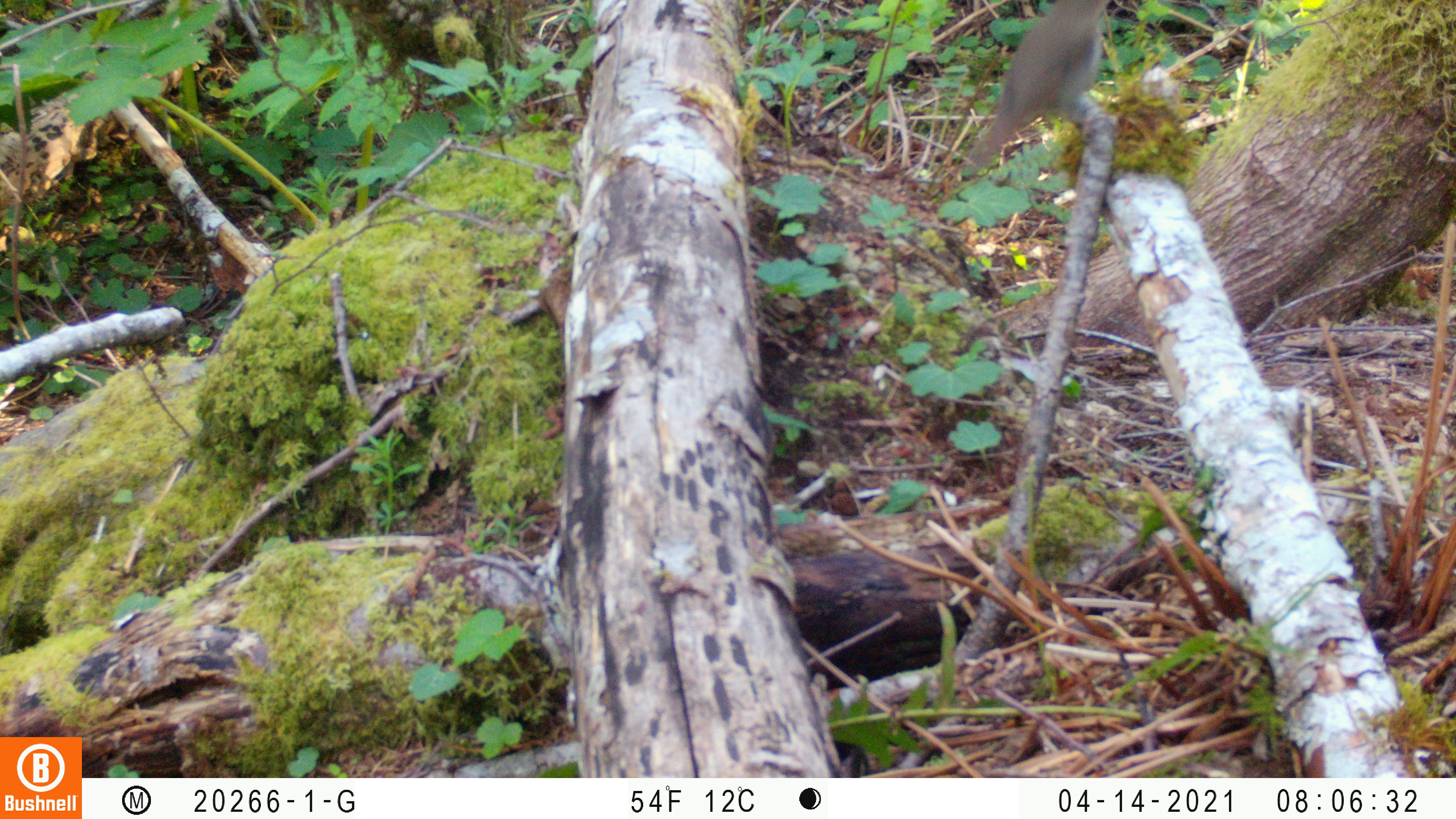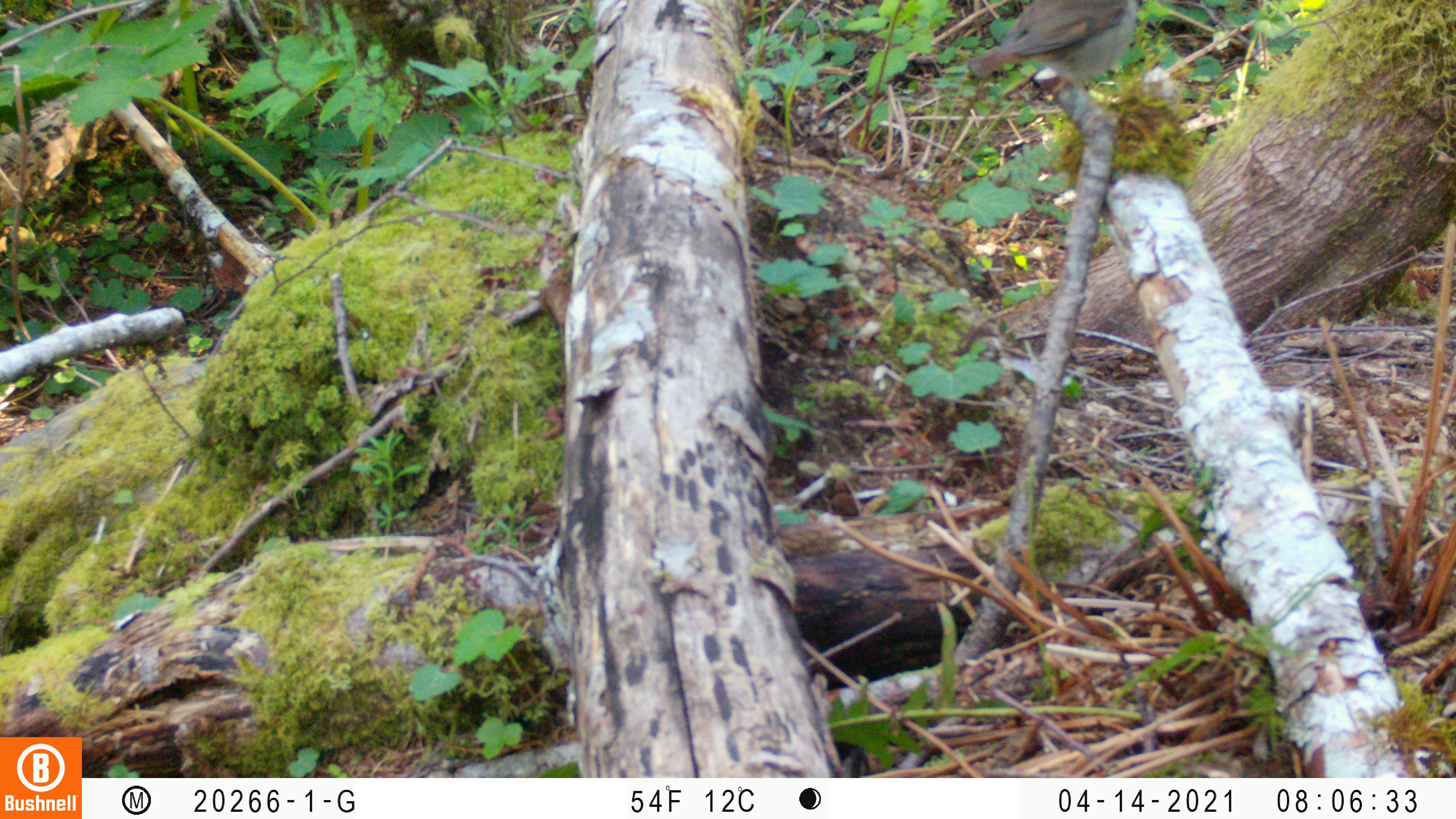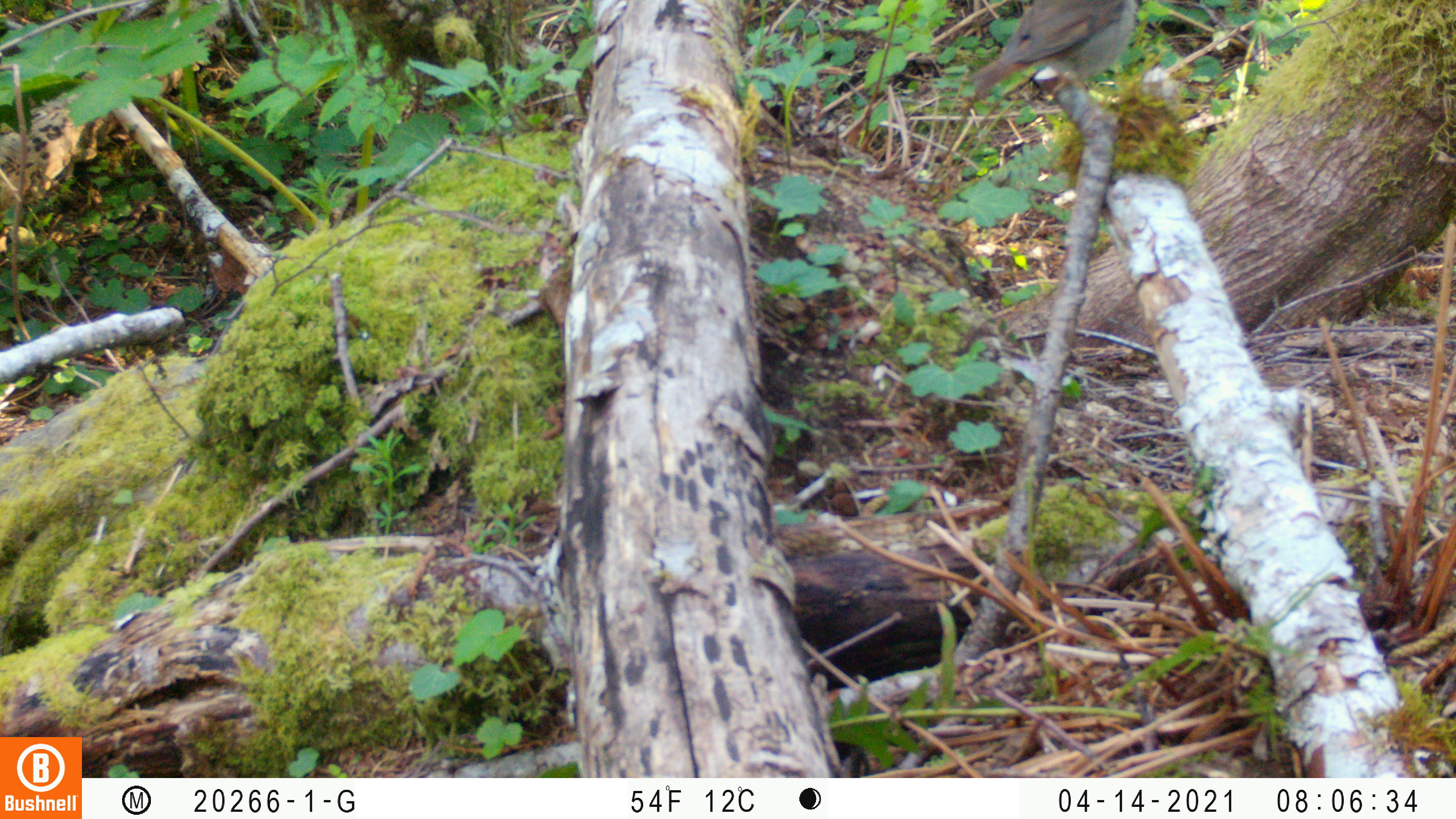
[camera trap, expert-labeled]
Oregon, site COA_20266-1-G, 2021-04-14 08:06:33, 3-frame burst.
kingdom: Animalia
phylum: Chordata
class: Aves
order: Passeriformes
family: Turdidae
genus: Catharus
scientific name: Catharus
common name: brown thrushes and nightingale-thrushes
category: catharus species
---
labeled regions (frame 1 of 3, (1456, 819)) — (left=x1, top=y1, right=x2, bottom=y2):
catharus species: (left=937, top=0, right=1133, bottom=197)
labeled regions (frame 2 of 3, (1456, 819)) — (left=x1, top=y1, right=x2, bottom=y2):
catharus species: (left=952, top=0, right=1159, bottom=136)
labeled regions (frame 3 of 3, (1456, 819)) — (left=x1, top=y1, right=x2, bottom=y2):
catharus species: (left=948, top=0, right=1158, bottom=145)